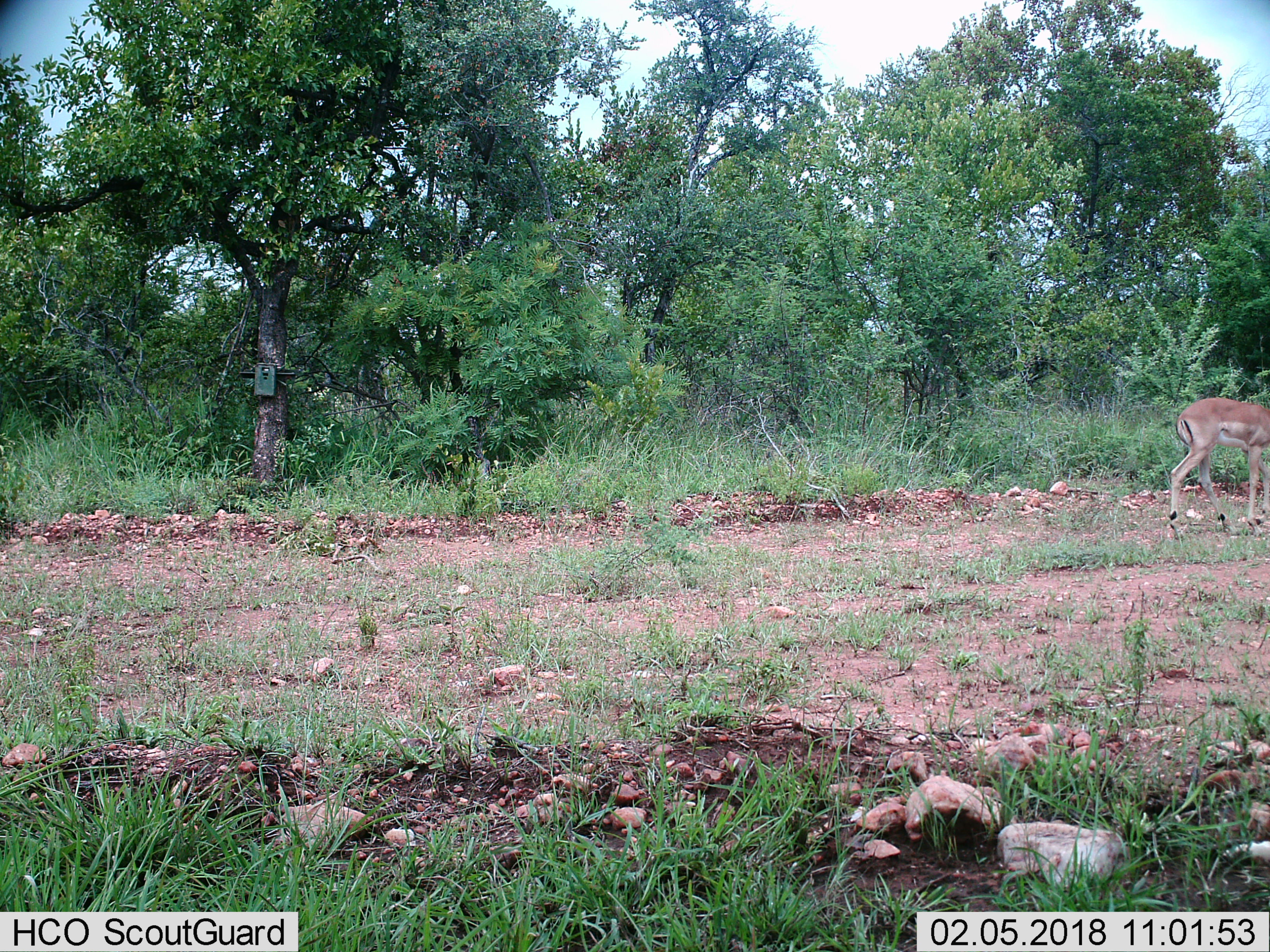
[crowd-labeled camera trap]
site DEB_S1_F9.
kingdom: Animalia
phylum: Chordata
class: Mammalia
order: Artiodactyla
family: Bovidae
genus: Aepyceros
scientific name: Aepyceros melampus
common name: impala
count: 1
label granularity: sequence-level